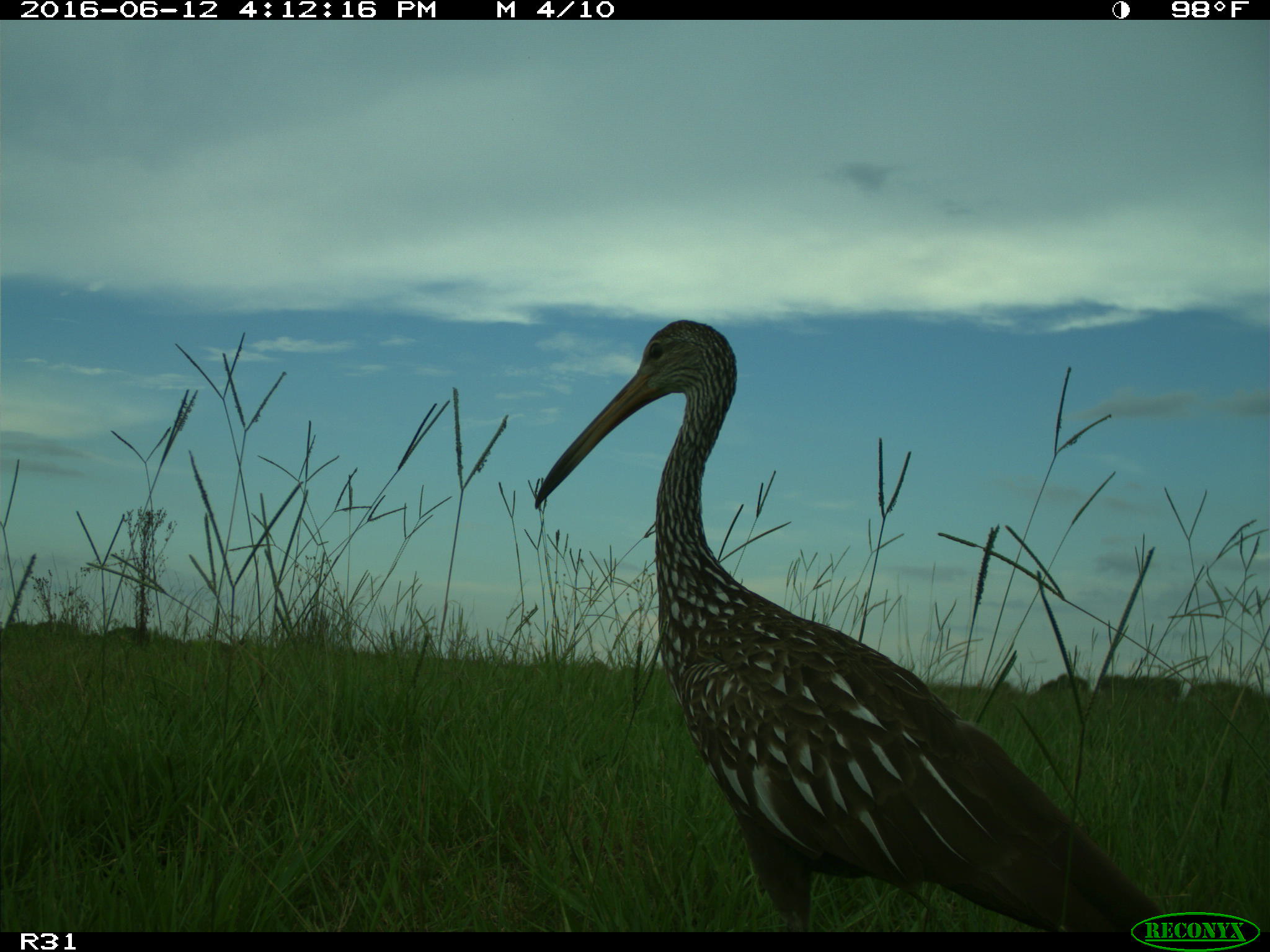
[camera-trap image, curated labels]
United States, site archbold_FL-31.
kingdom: Animalia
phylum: Chordata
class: Aves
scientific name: Aves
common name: birds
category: unidentified bird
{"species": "unidentified bird (birds) (Aves)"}